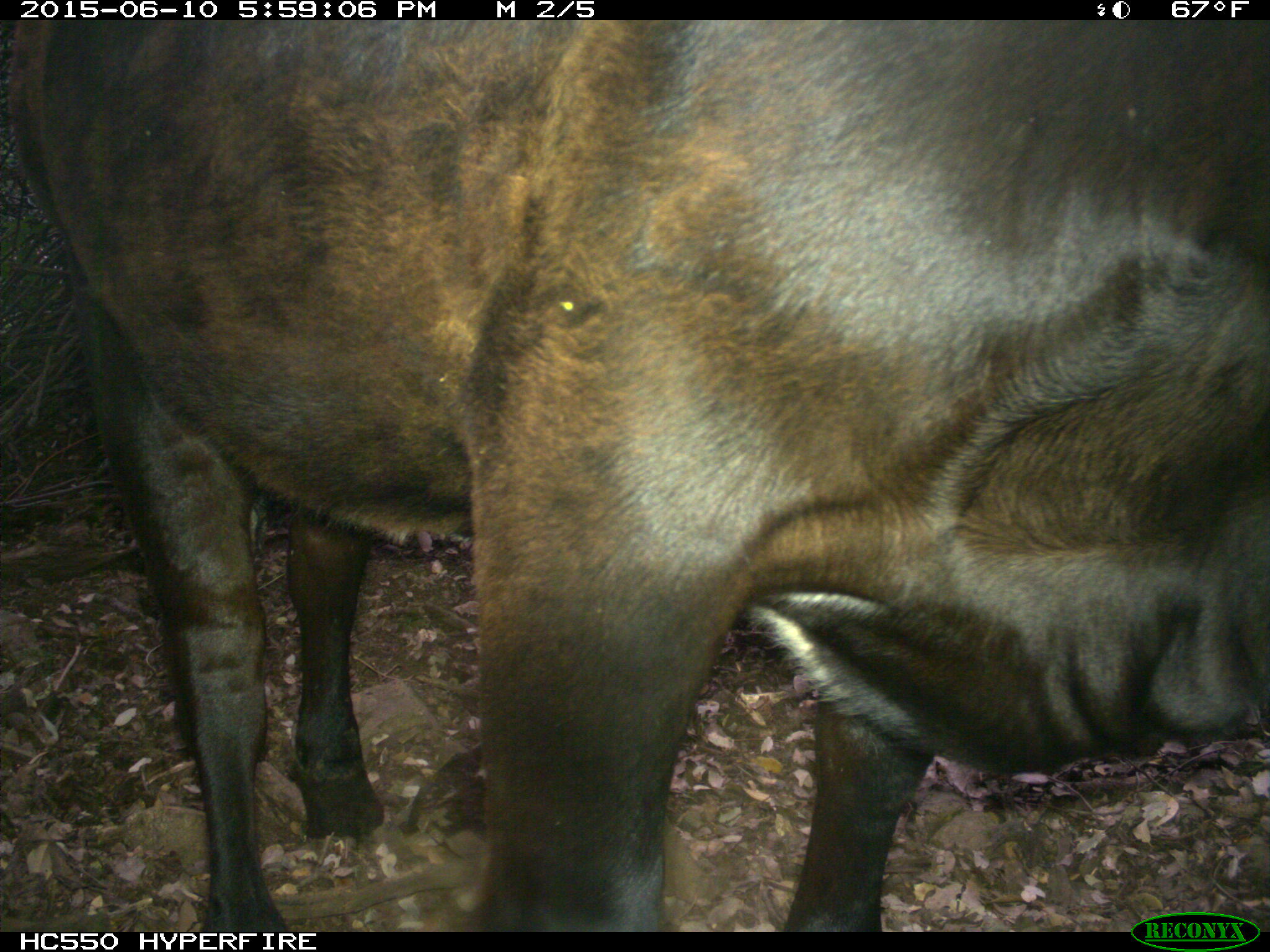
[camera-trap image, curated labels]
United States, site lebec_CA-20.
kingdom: Animalia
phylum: Chordata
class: Mammalia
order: Artiodactyla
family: Bovidae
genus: Bos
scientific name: Bos taurus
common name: domestic cow